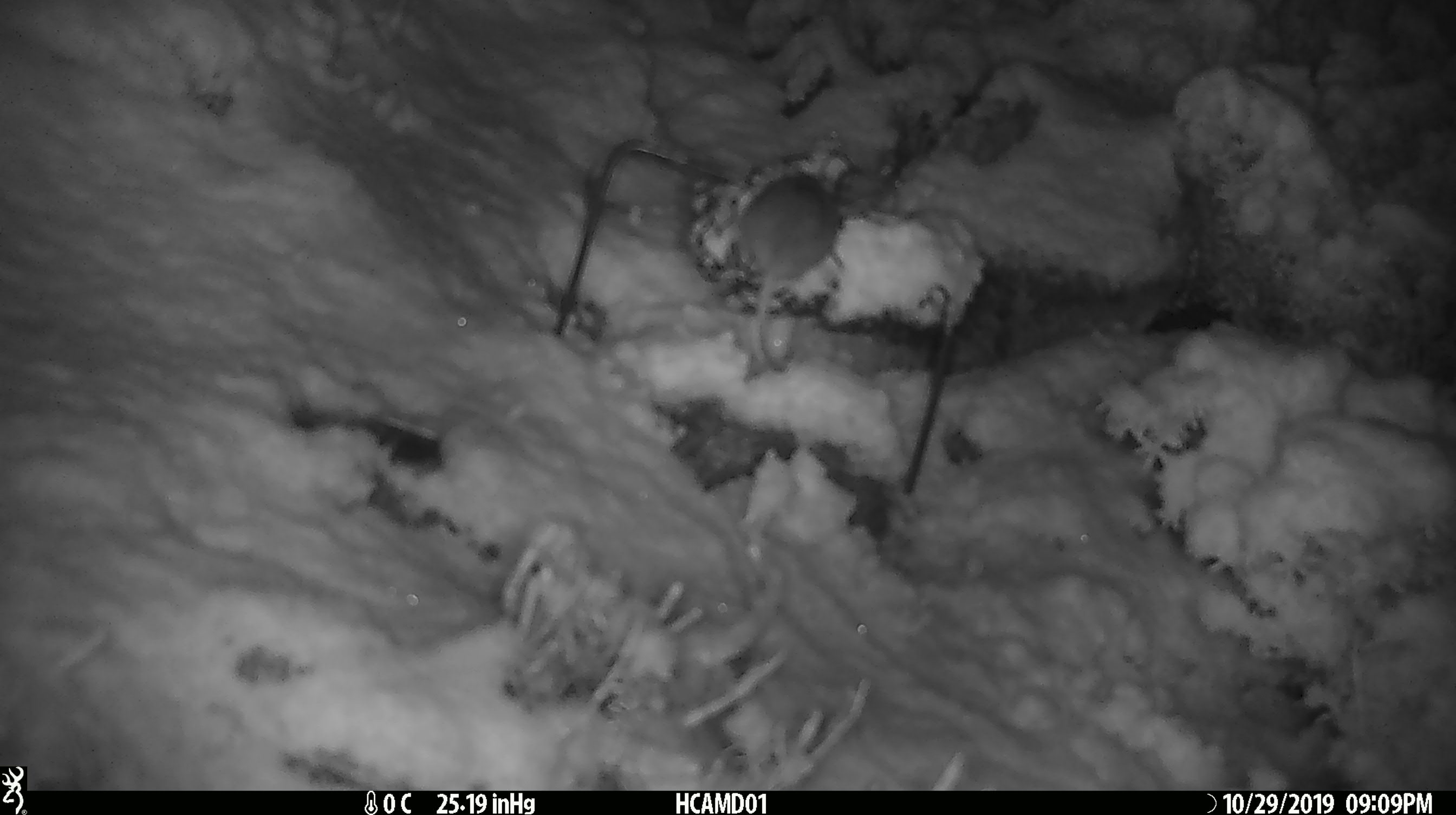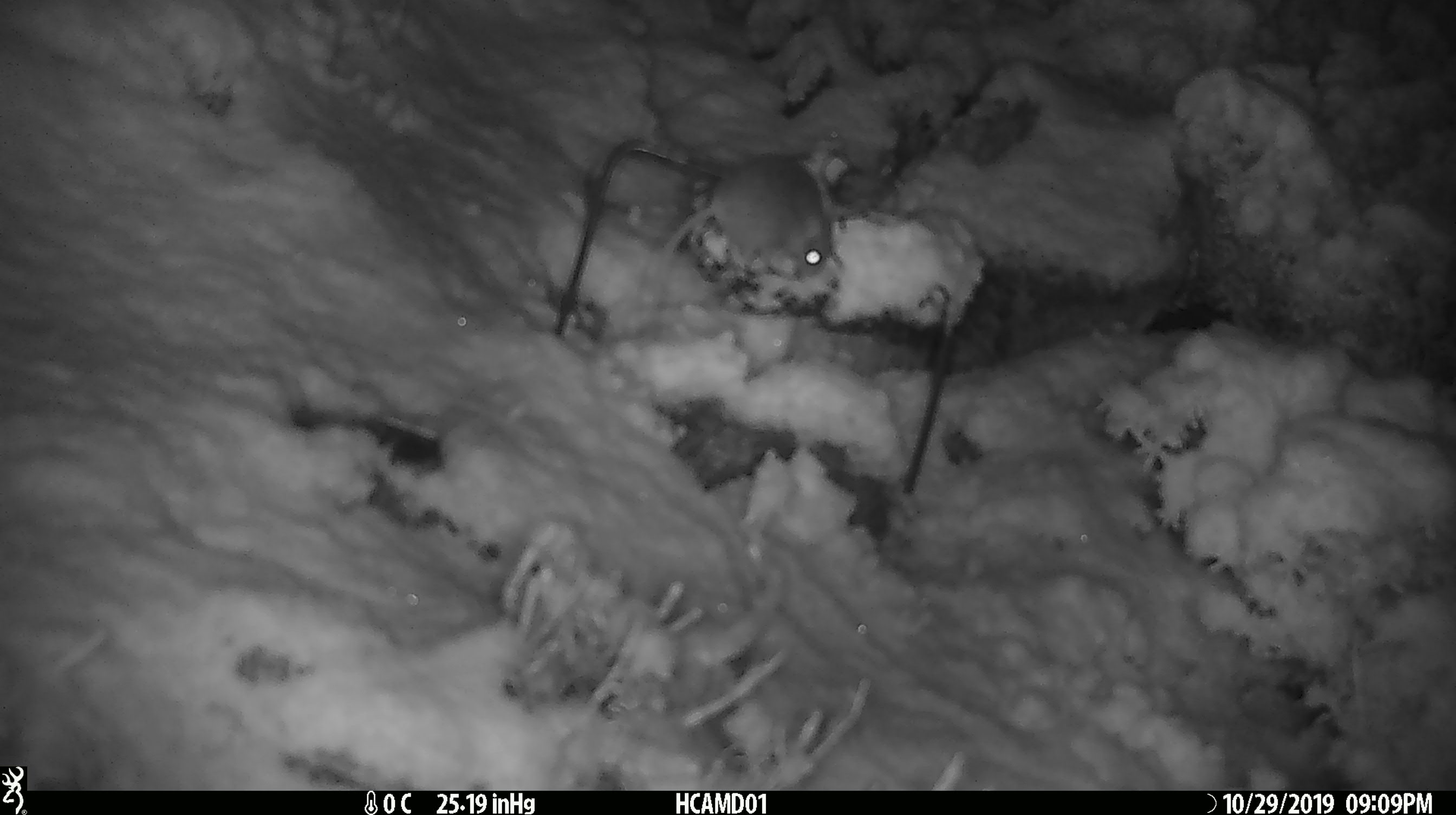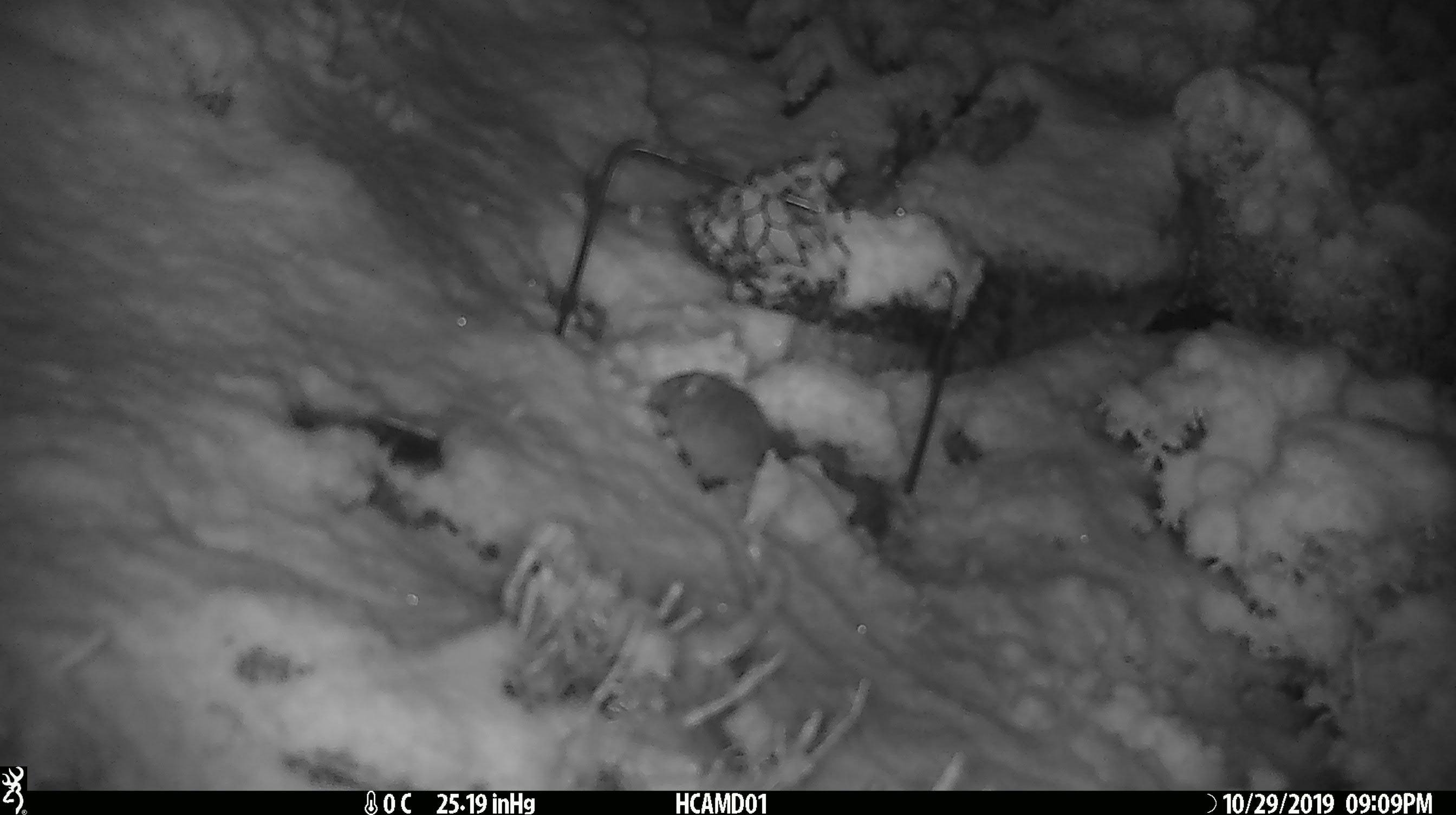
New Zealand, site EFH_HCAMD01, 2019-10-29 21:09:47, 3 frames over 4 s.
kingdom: Animalia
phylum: Chordata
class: Mammalia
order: Rodentia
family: Muridae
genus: Mus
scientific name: Mus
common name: mouse